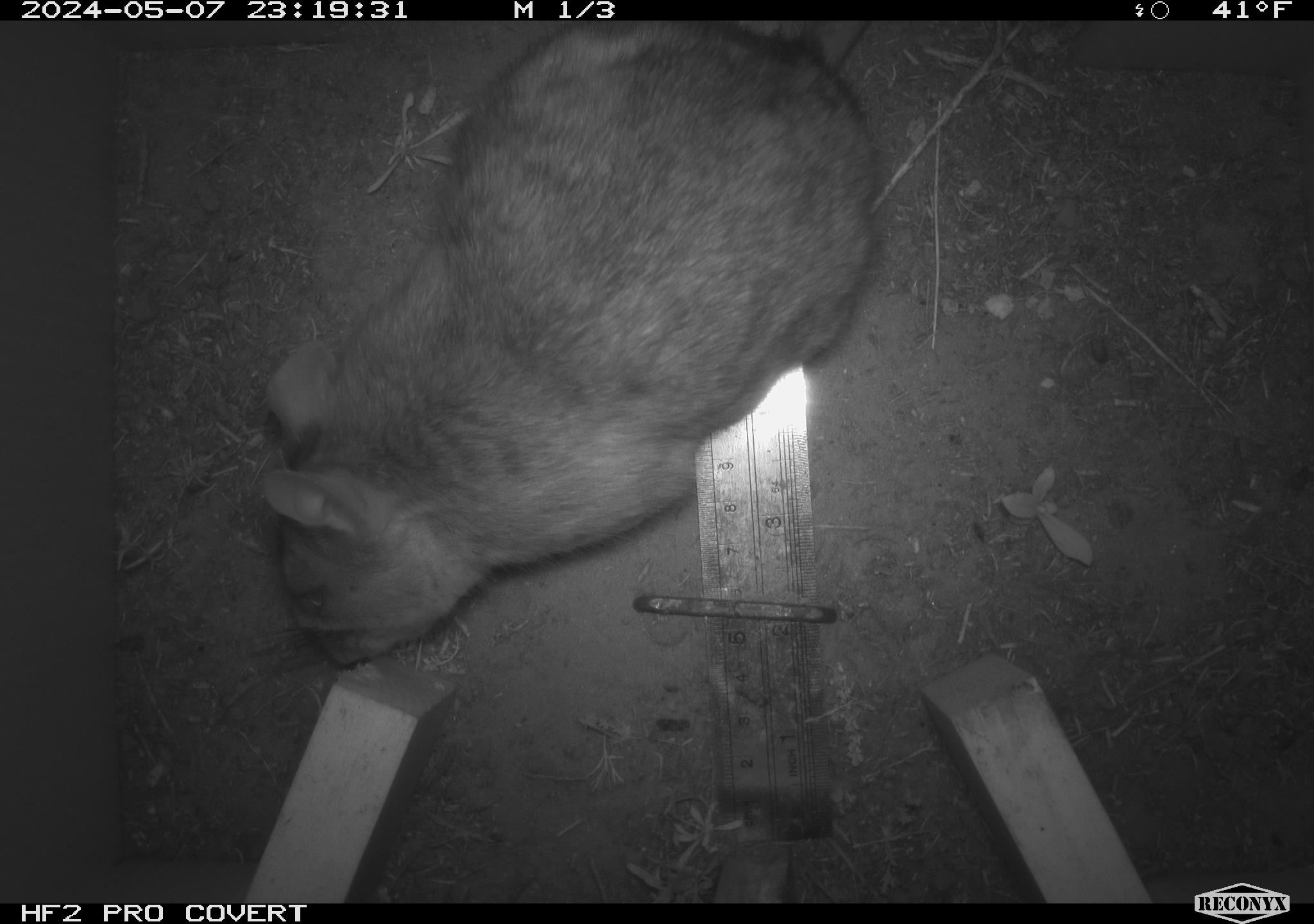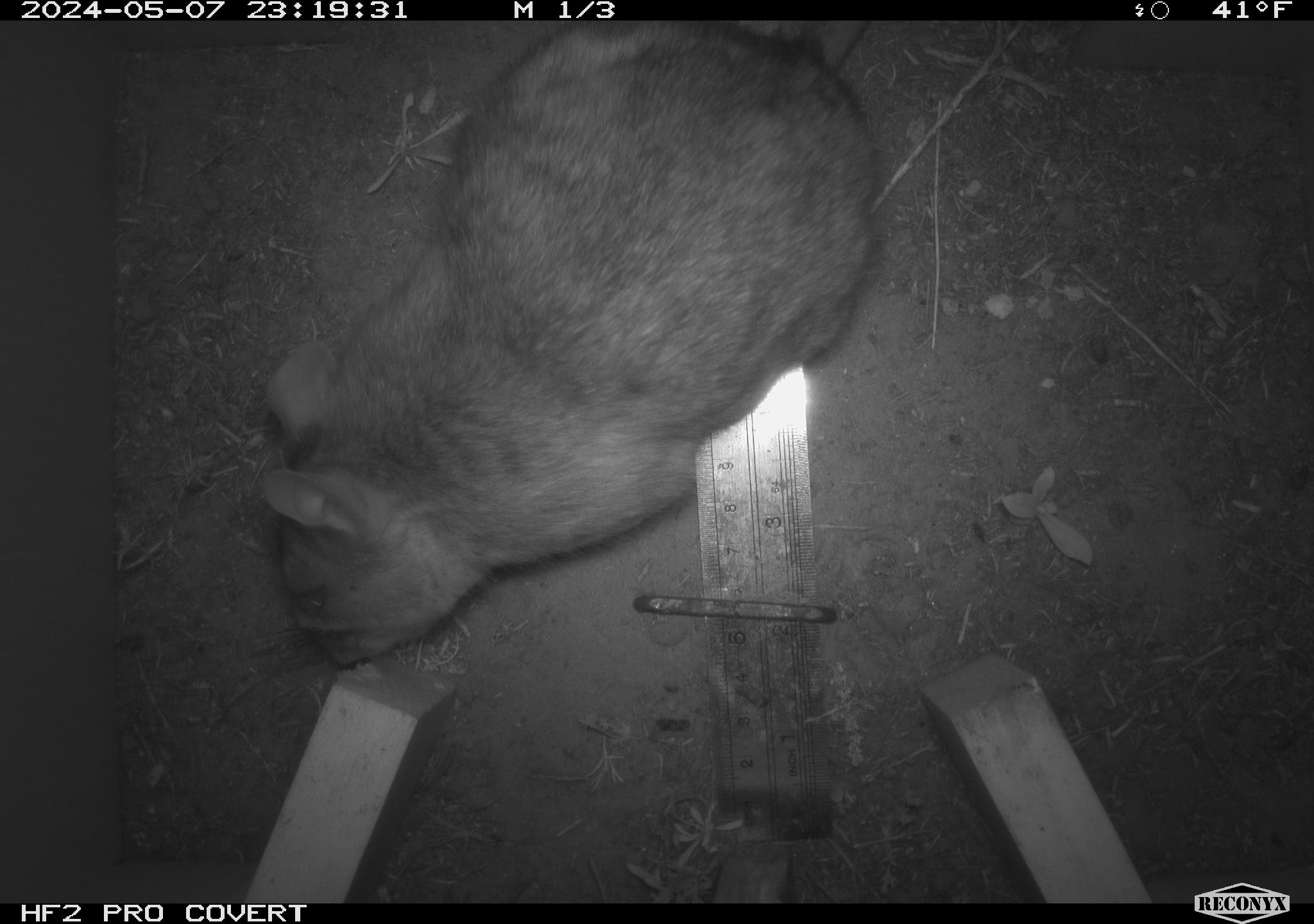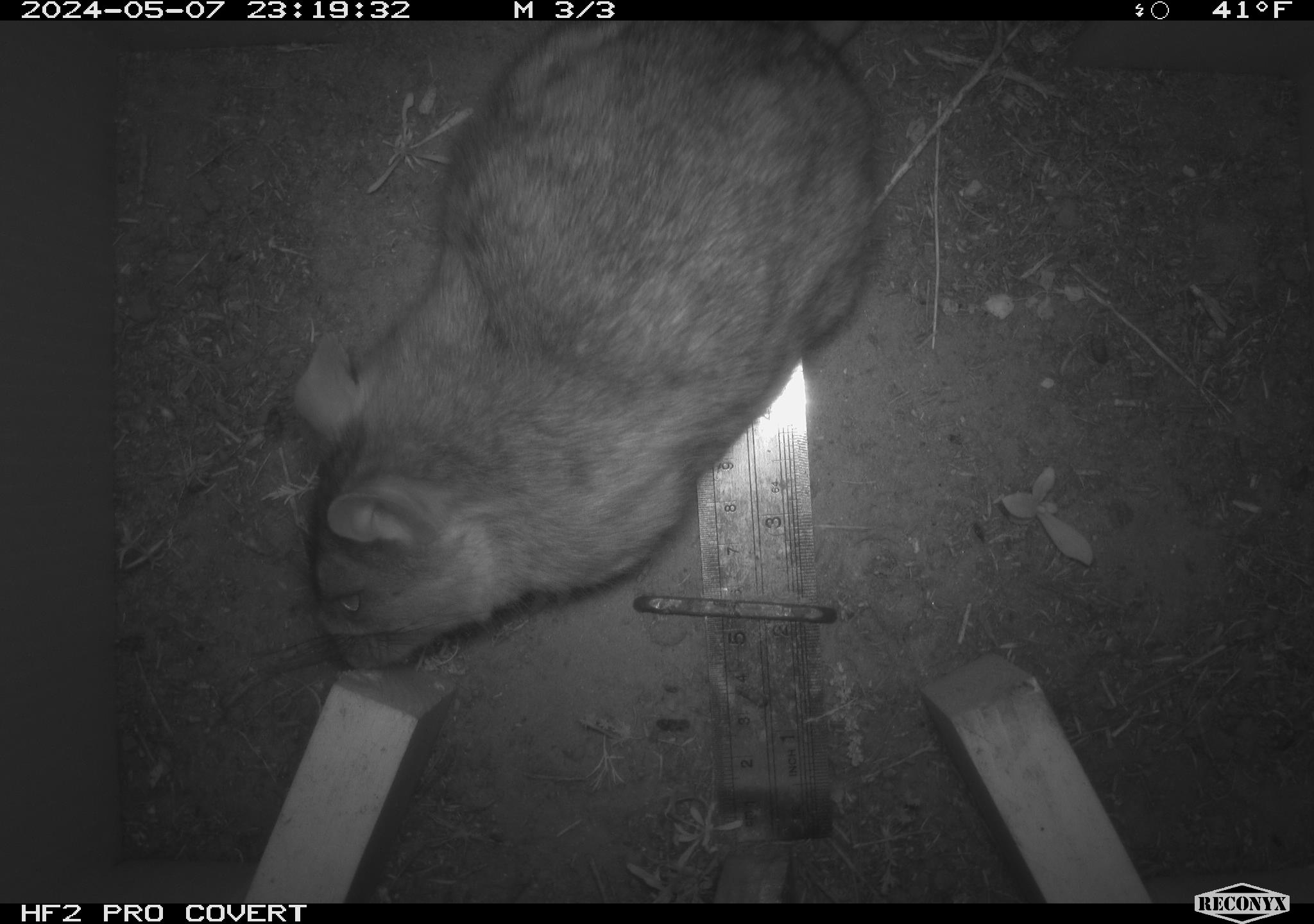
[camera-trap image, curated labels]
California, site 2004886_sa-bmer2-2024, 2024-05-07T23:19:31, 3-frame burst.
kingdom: Animalia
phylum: Chordata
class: Mammalia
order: Rodentia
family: Muridae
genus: Rattus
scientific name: Rattus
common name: rat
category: rattus species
Rattus species (rat) (Rattus).